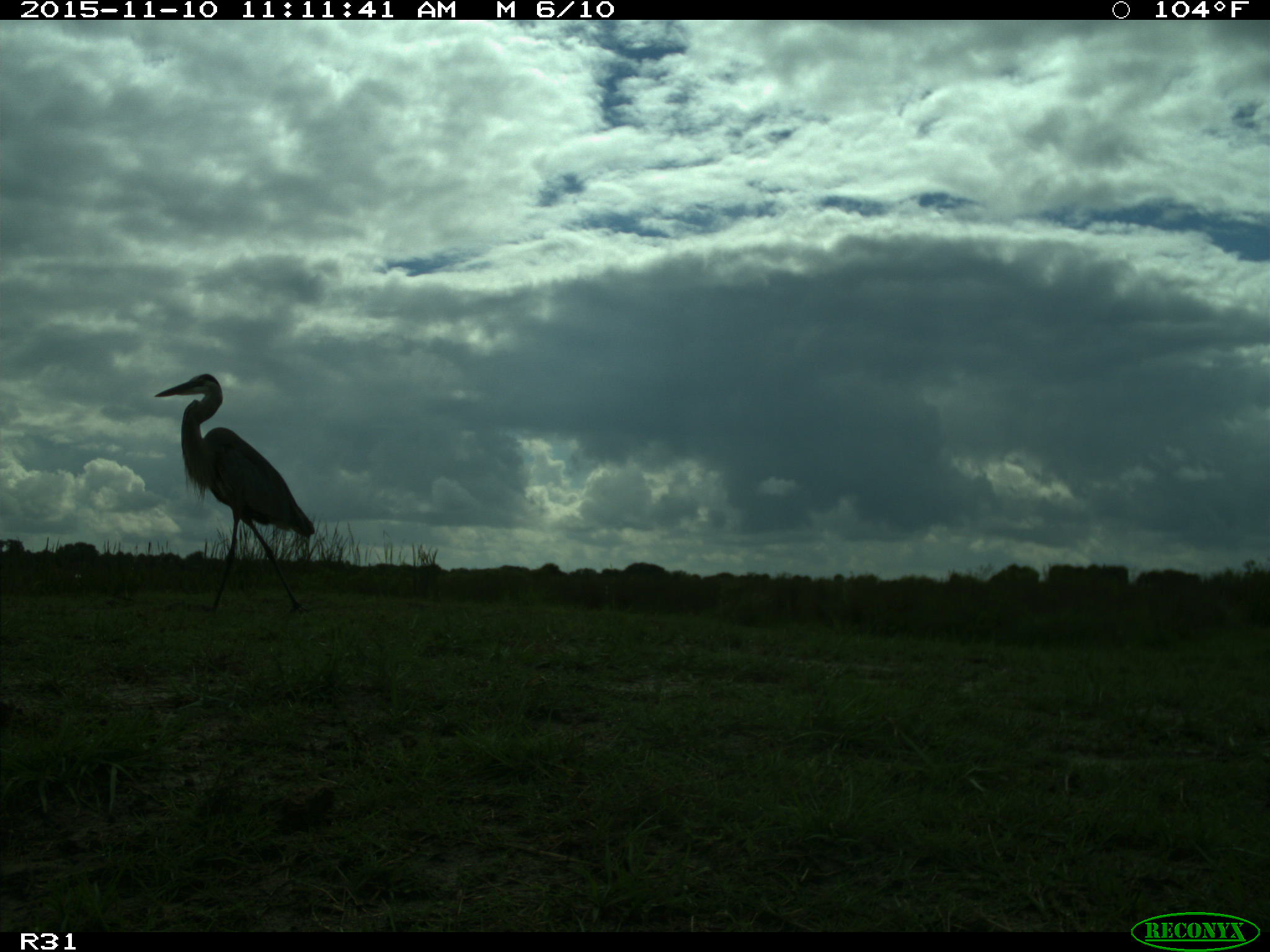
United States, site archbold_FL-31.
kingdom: Animalia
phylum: Chordata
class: Aves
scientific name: Aves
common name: birds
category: unidentified bird